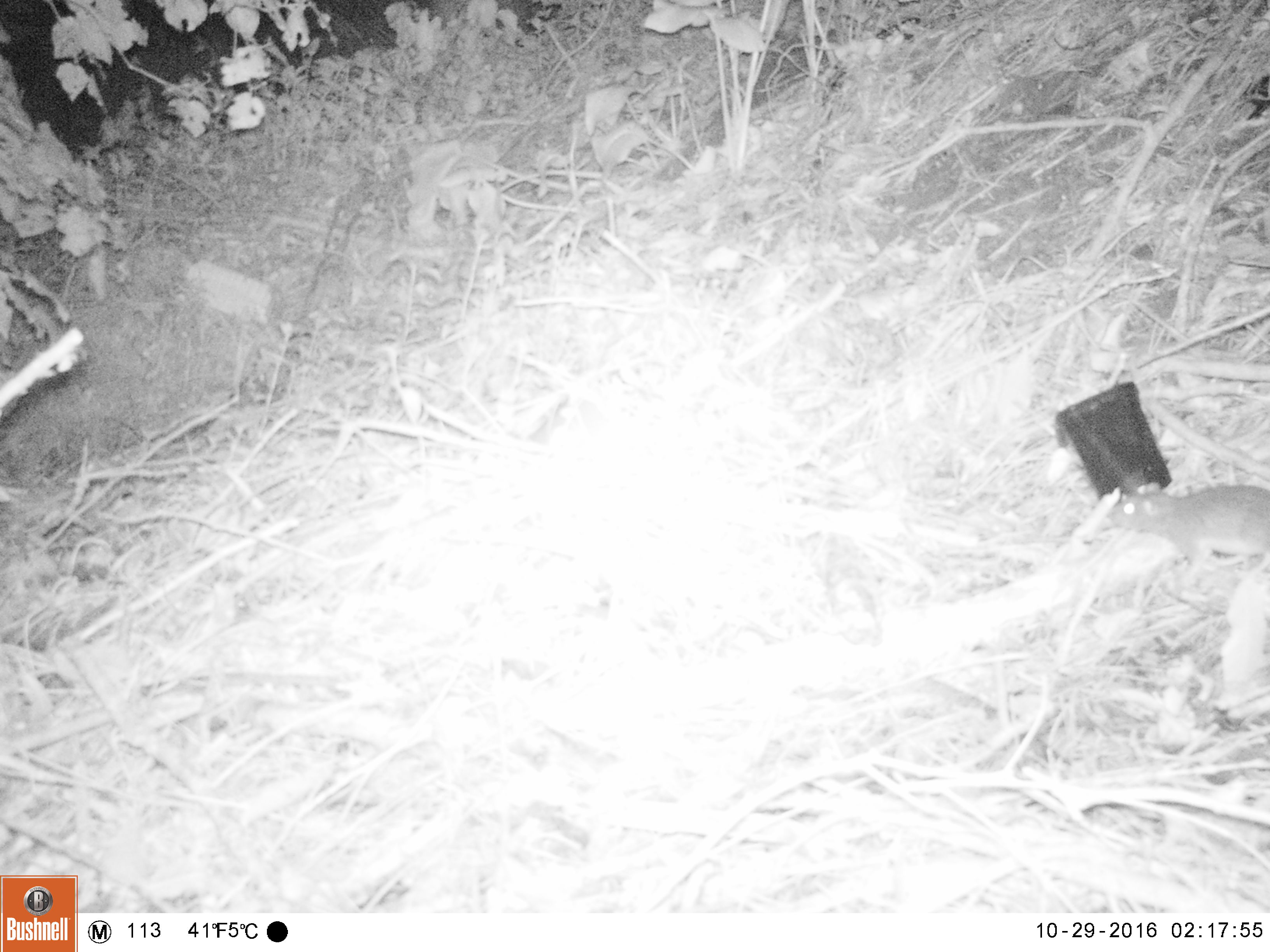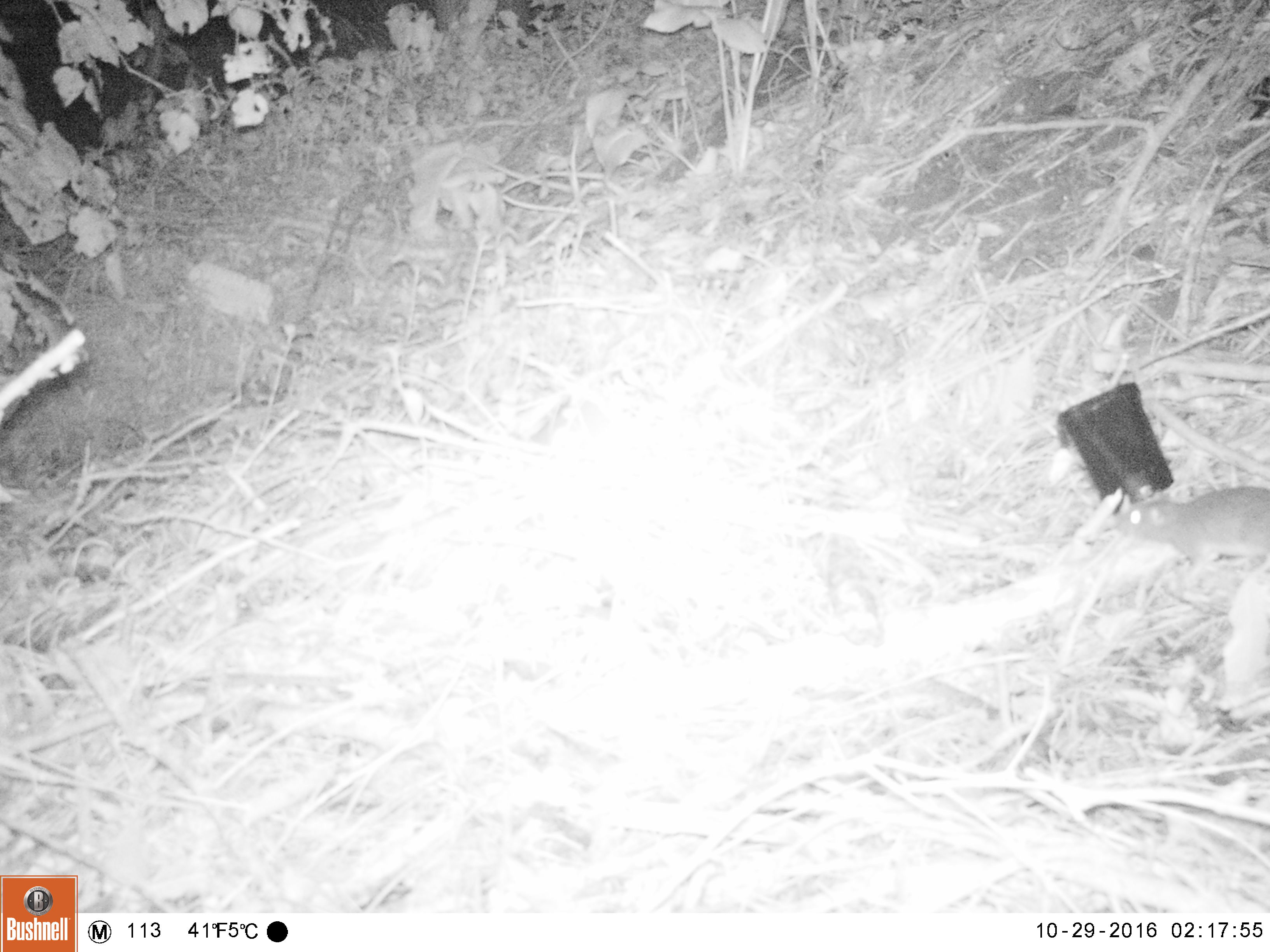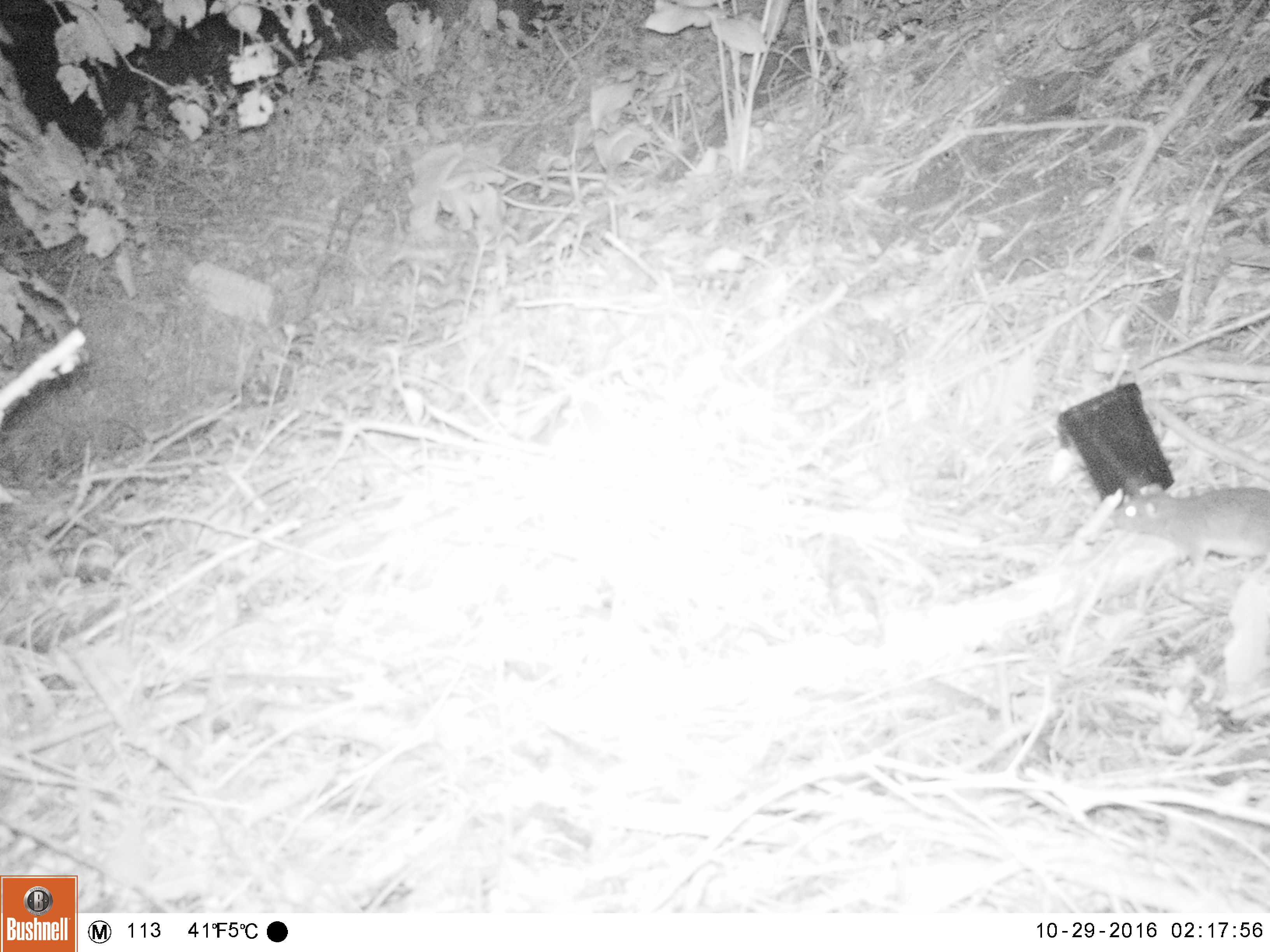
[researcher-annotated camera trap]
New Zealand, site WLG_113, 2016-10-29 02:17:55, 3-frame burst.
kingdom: Animalia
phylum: Chordata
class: Mammalia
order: Rodentia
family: Muridae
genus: Rattus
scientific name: Rattus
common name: rat